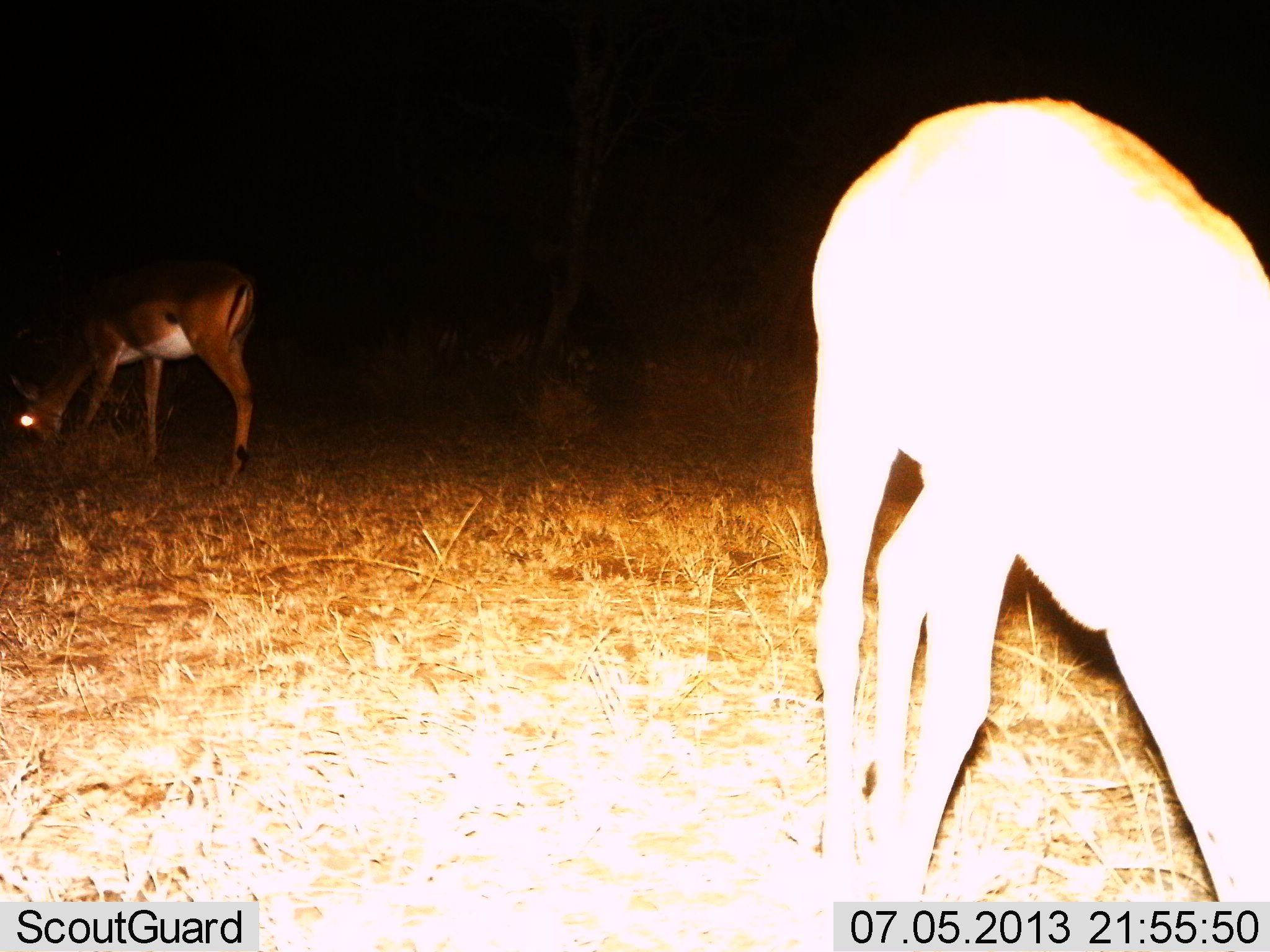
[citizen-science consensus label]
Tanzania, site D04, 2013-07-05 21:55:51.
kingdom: Animalia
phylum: Chordata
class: Mammalia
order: Artiodactyla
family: Bovidae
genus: Aepyceros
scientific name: Aepyceros melampus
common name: impala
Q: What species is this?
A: Impala (Aepyceros melampus).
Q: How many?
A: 2.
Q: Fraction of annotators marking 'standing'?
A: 30%.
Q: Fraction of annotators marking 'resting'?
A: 0%.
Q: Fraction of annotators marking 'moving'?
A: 0%.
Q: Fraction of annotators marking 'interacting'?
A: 0%.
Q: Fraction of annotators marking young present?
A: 0%.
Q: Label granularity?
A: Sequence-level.